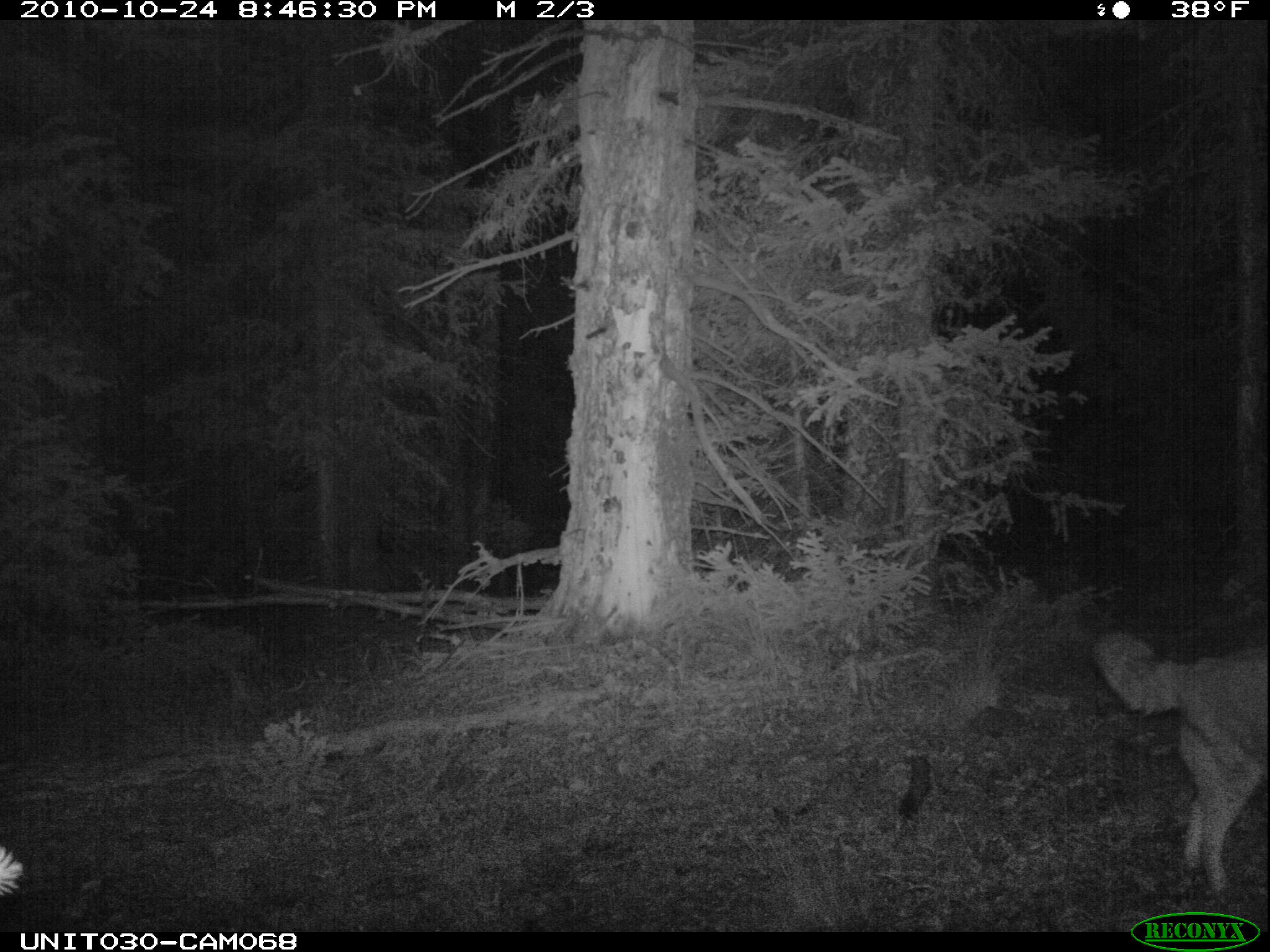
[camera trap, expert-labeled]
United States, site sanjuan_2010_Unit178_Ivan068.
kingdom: Animalia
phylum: Chordata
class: Mammalia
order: Carnivora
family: Canidae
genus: Canis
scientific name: Canis latrans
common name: coyote